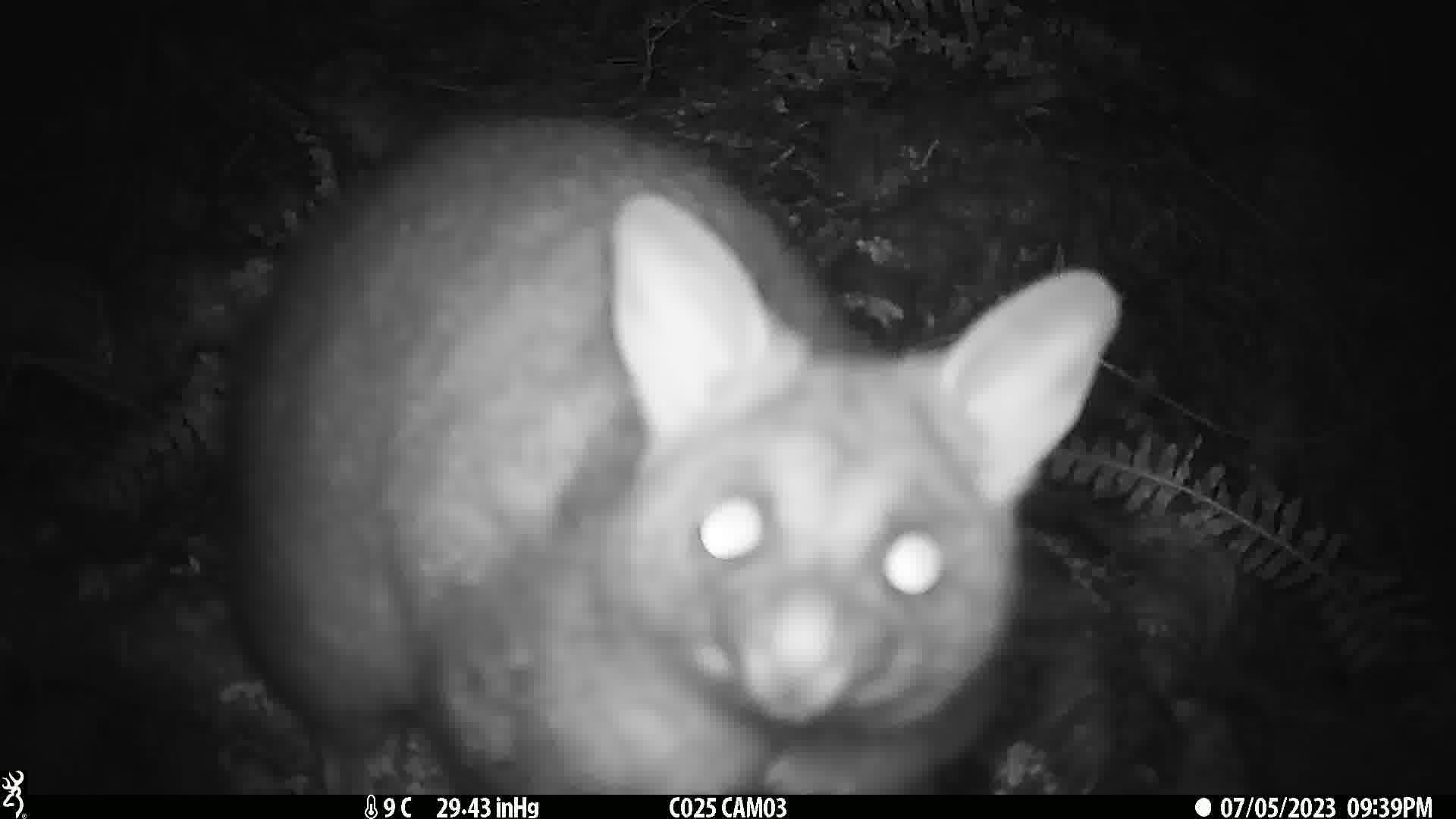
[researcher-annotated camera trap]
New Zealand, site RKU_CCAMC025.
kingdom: Animalia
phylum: Chordata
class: Mammalia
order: Diprotodontia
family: Phalangeridae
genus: Trichosurus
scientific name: Trichosurus vulpecula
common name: common brushtail possum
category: possum